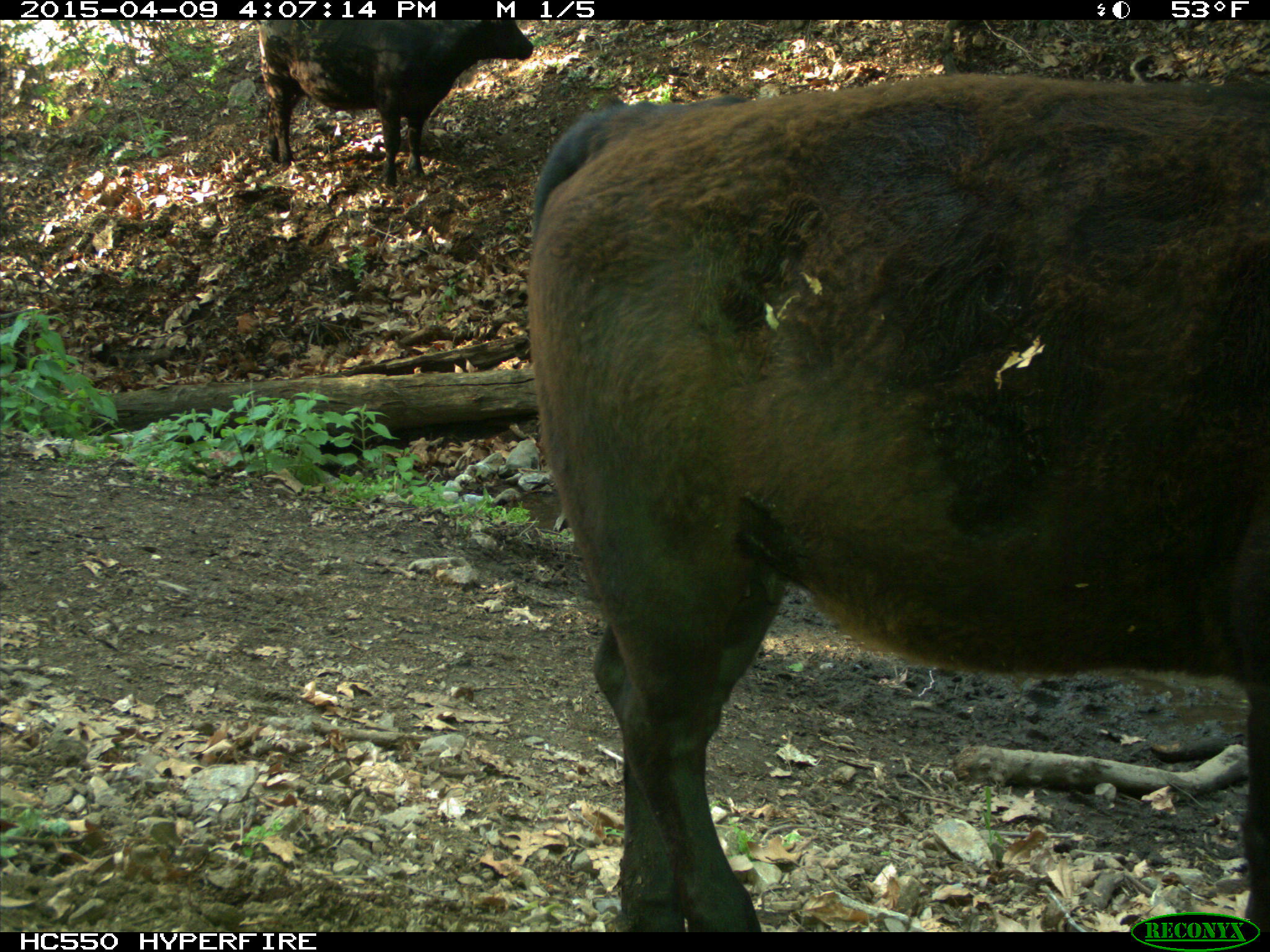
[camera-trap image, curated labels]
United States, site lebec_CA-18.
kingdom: Animalia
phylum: Chordata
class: Mammalia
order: Artiodactyla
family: Bovidae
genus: Bos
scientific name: Bos taurus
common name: domestic cow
Bos taurus (domestic cow).